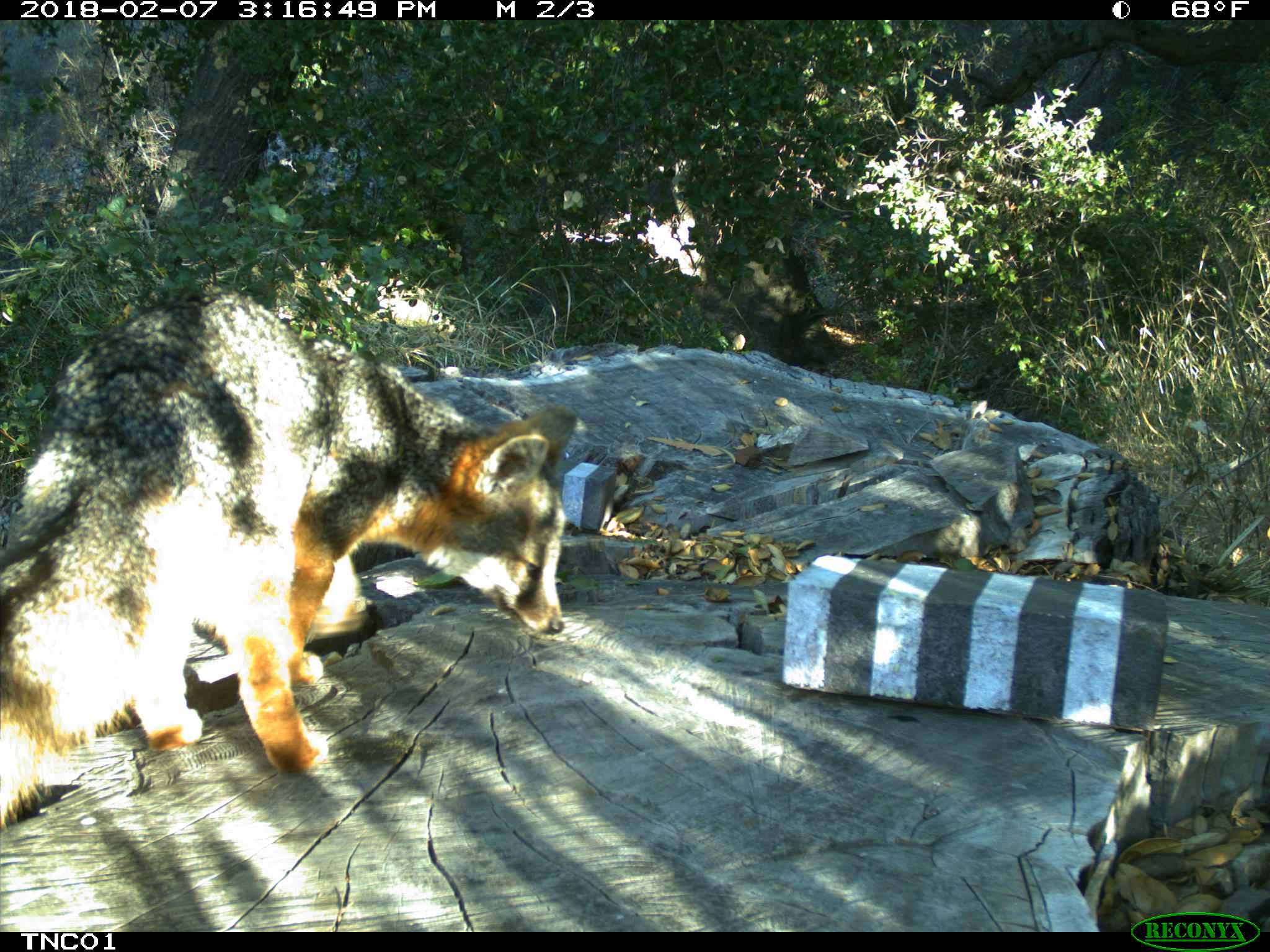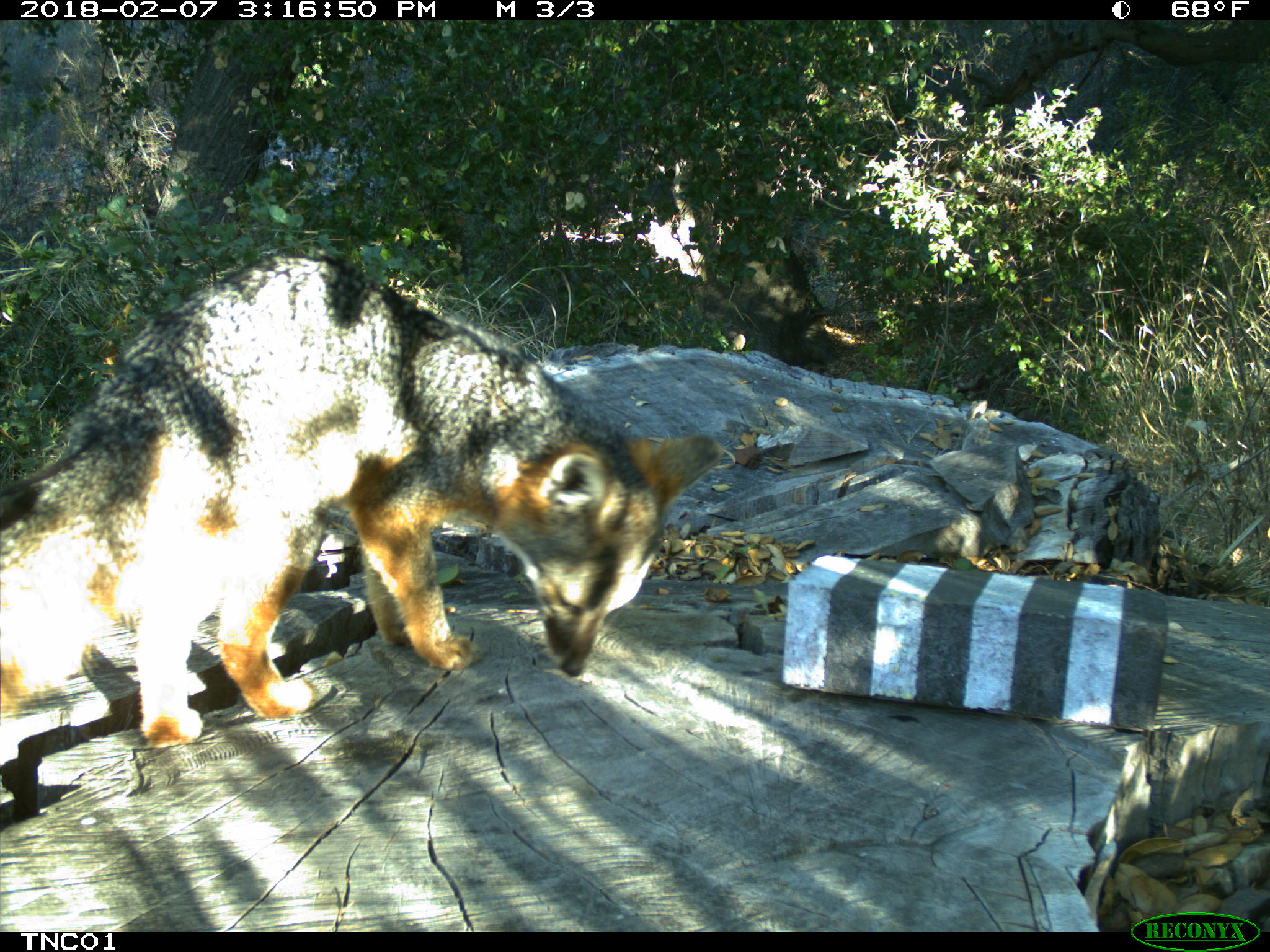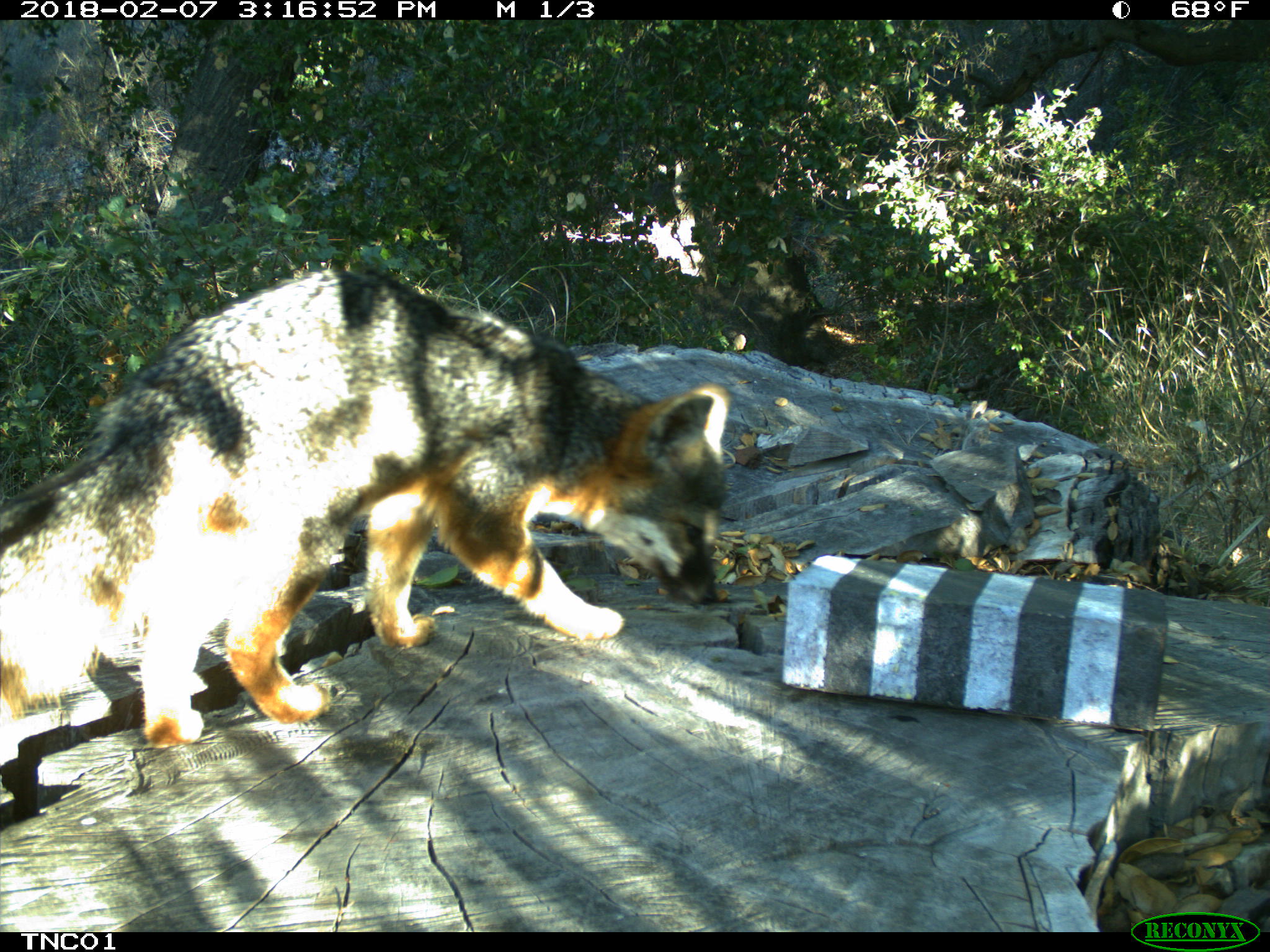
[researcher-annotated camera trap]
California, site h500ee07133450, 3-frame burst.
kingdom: Animalia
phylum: Chordata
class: Mammalia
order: Carnivora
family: Canidae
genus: Urocyon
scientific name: Urocyon littoralis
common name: island fox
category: fox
Fox (island fox) (Urocyon littoralis).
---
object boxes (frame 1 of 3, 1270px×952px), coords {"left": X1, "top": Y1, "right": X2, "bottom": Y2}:
fox: {"left": 0, "top": 285, "right": 577, "bottom": 827}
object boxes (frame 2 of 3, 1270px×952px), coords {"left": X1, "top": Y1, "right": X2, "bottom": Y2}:
fox: {"left": 0, "top": 255, "right": 722, "bottom": 747}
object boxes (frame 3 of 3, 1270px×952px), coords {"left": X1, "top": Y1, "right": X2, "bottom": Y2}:
fox: {"left": 0, "top": 270, "right": 730, "bottom": 747}